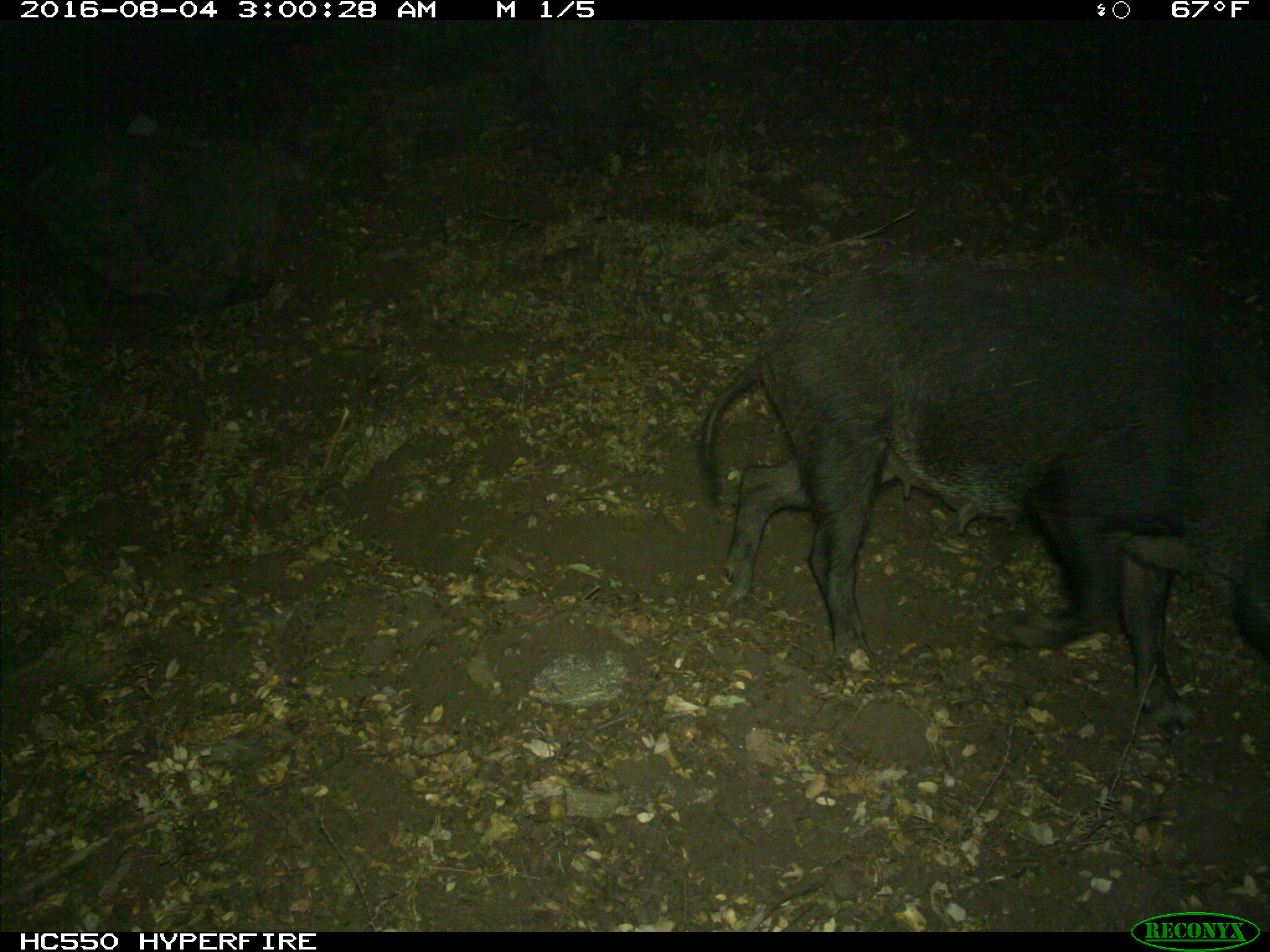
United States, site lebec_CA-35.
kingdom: Animalia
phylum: Chordata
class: Mammalia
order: Artiodactyla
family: Suidae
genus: Sus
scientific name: Sus scrofa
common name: wild boar